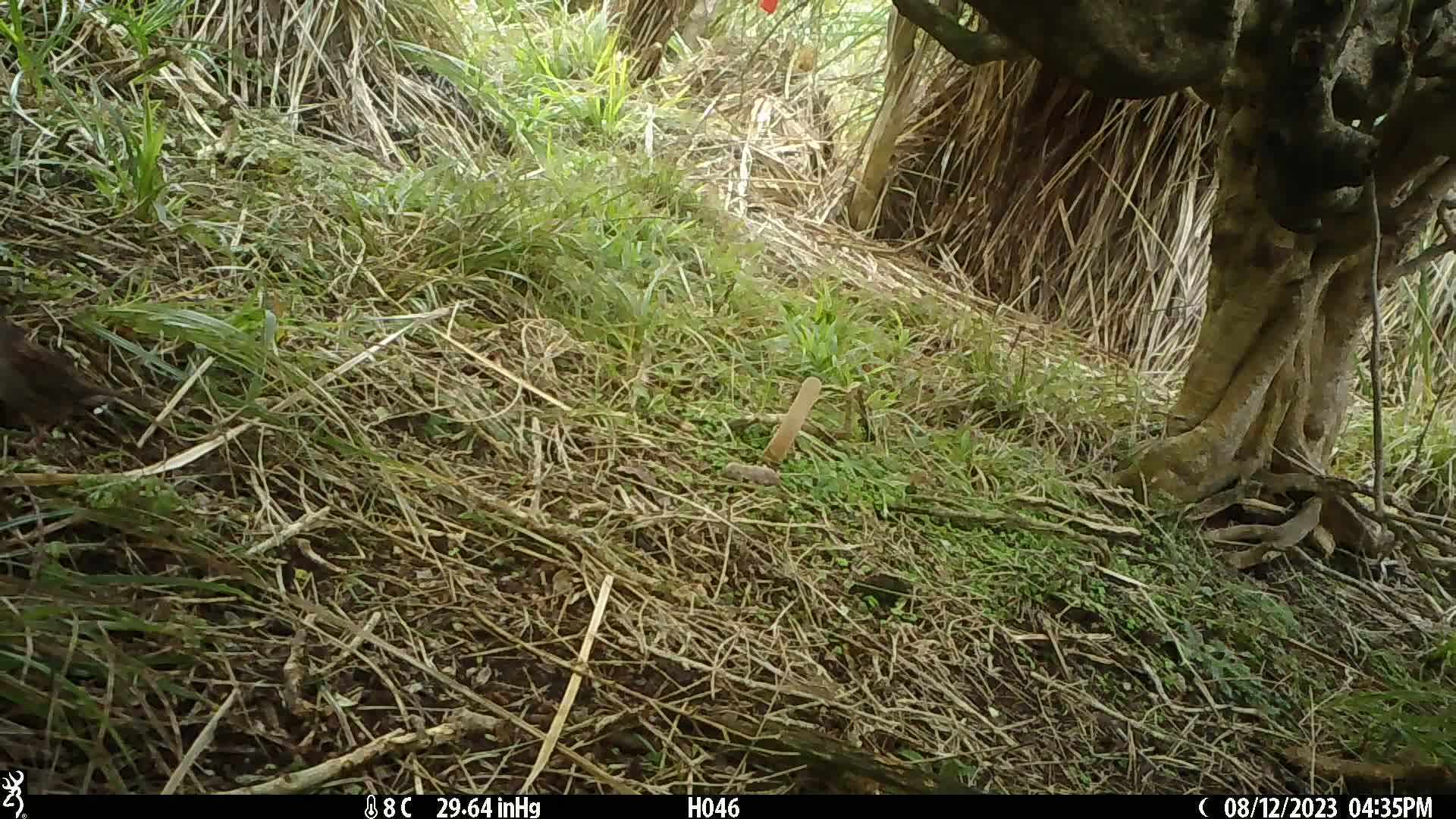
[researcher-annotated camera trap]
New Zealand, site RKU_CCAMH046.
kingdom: Animalia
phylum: Chordata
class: Aves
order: Passeriformes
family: Prunellidae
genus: Prunella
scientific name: Prunella modularis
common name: dunnock